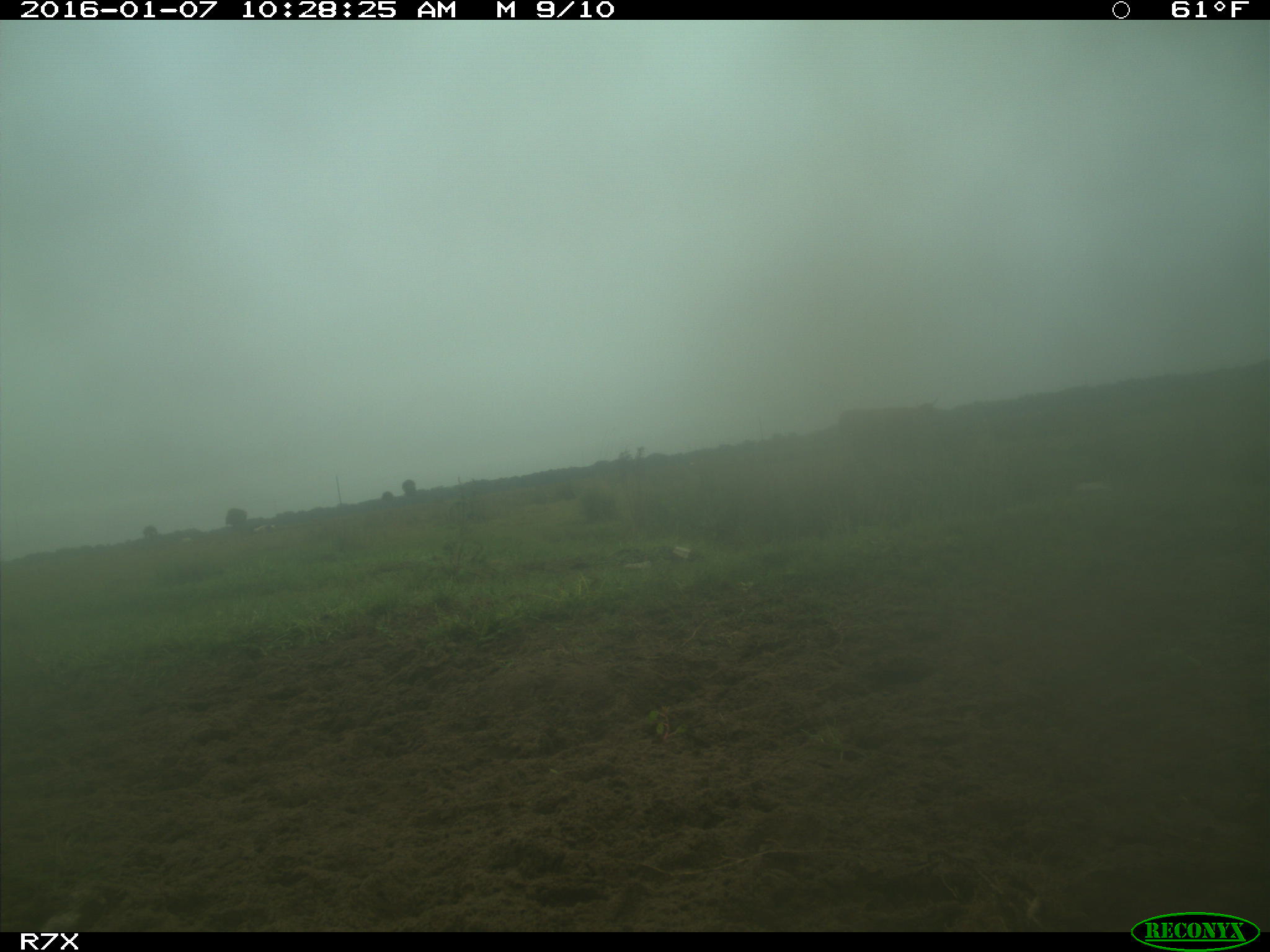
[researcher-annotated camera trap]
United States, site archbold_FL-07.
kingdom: Animalia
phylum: Chordata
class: Mammalia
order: Artiodactyla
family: Bovidae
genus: Bos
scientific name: Bos taurus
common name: domestic cow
Bos taurus (domestic cow).